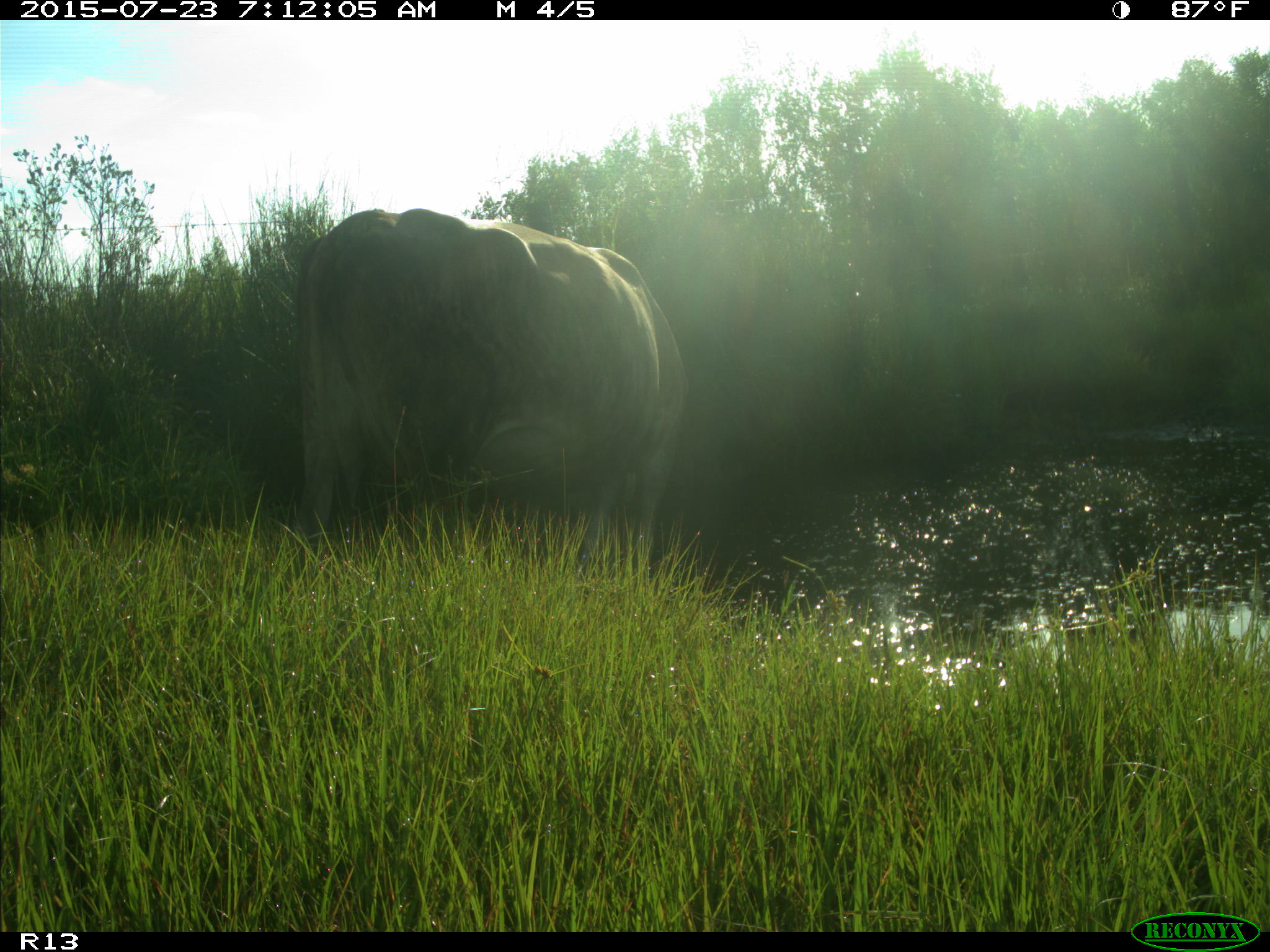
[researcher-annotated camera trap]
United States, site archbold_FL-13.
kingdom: Animalia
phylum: Chordata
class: Mammalia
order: Artiodactyla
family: Bovidae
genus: Bos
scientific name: Bos taurus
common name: domestic cow